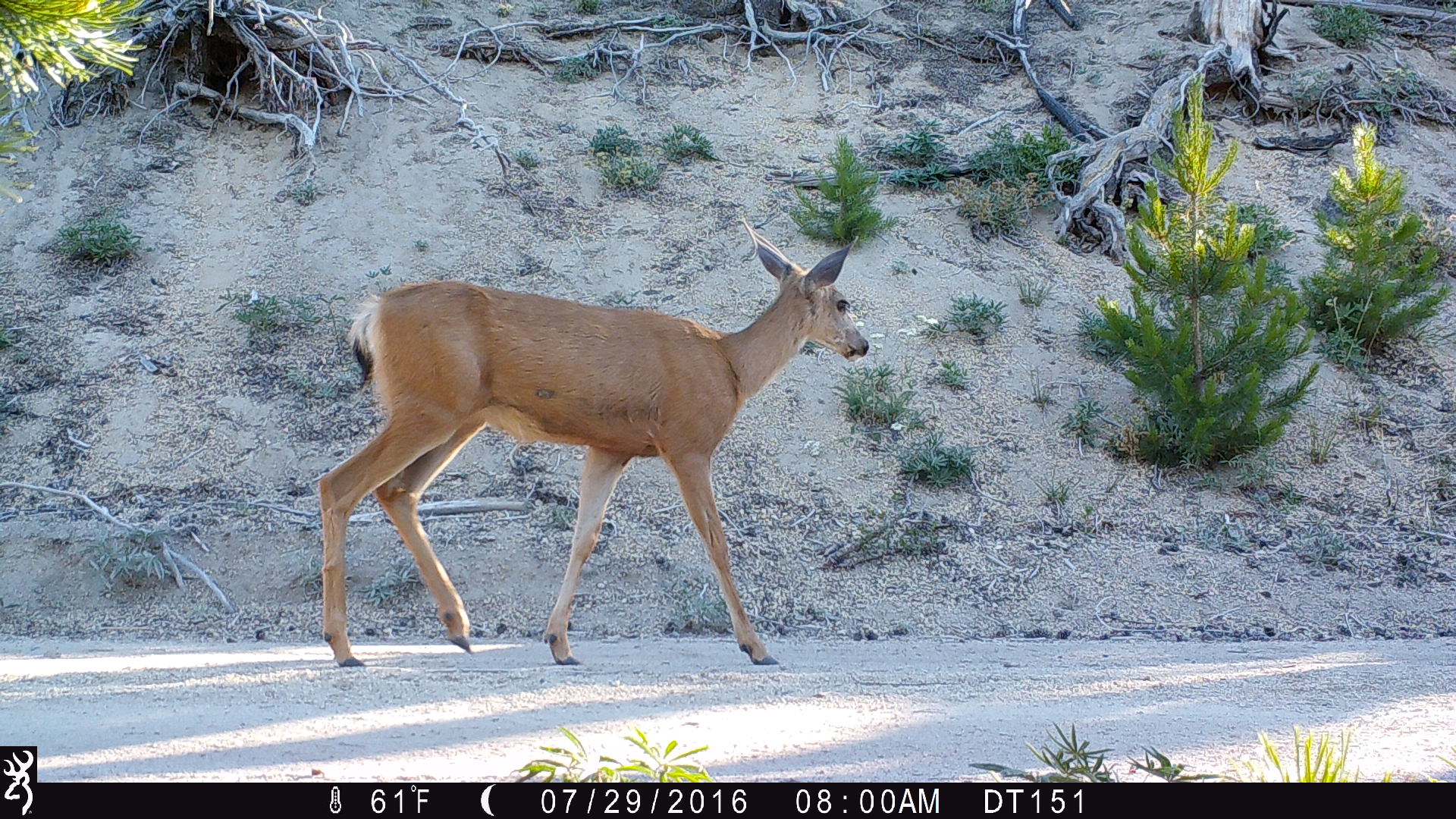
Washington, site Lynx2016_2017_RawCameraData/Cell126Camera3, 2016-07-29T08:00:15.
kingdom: Animalia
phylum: Chordata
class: Mammalia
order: Artiodactyla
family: Cervidae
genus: Odocoileus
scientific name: Odocoileus hemionus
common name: mule deer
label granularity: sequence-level